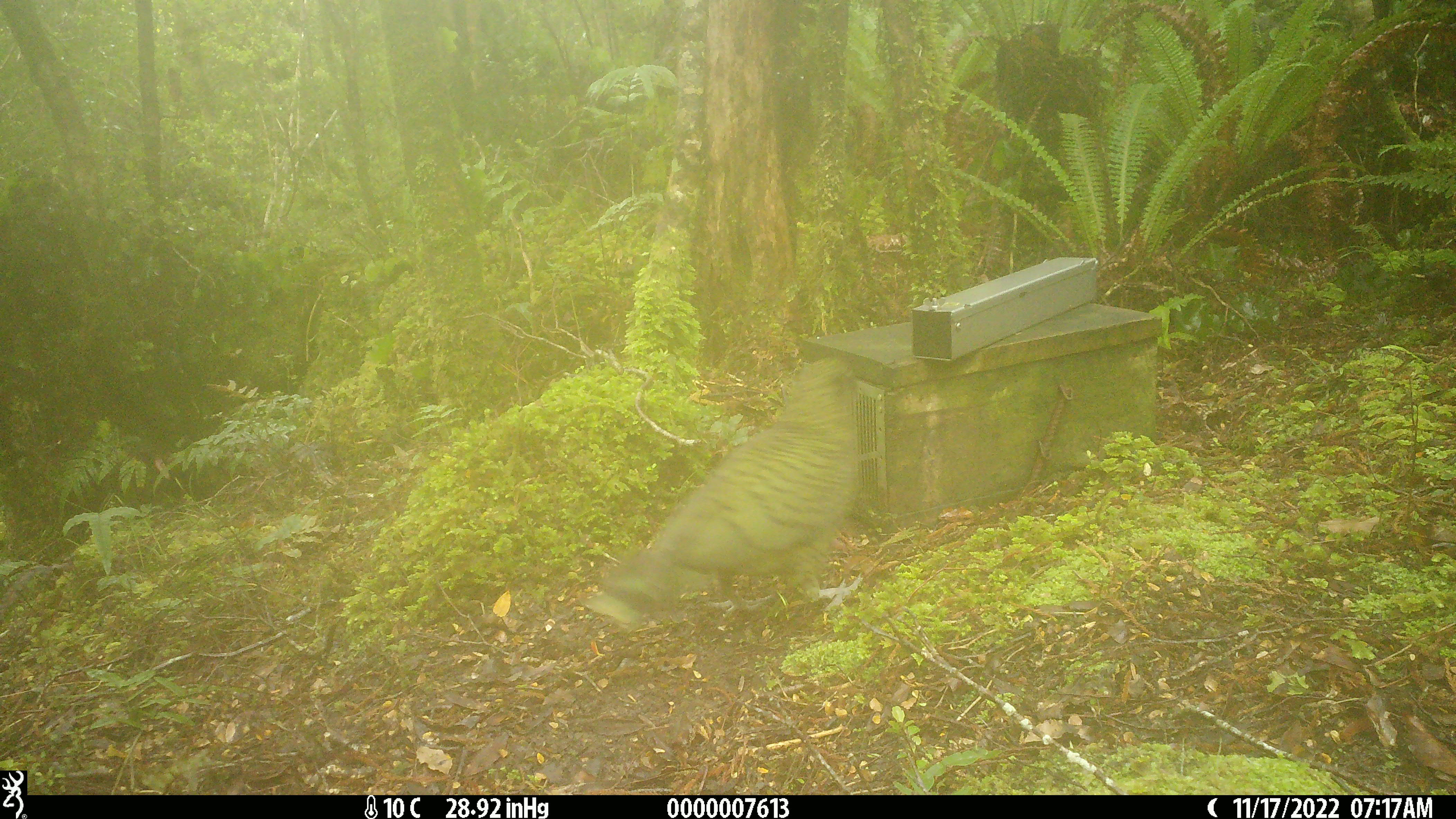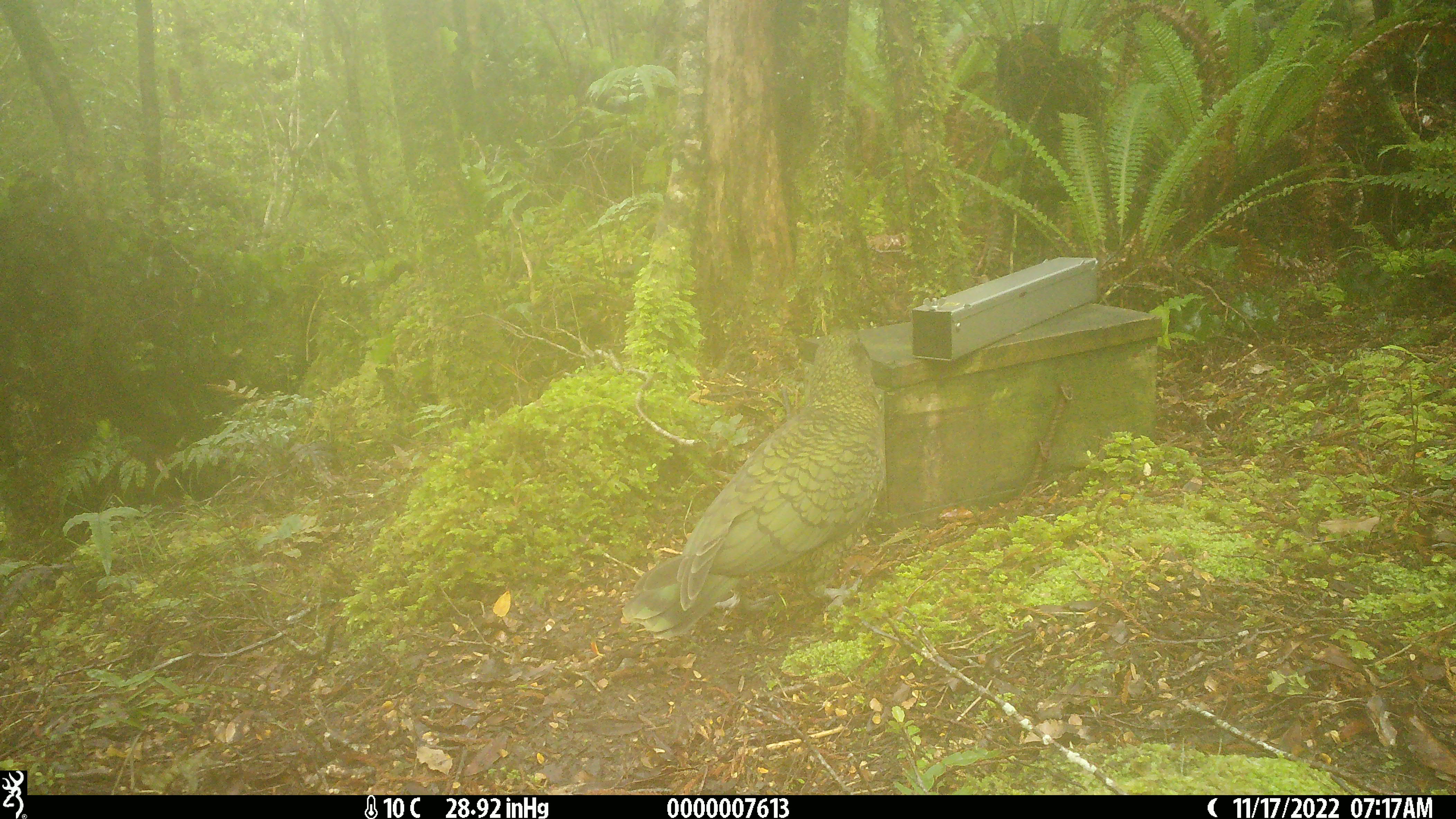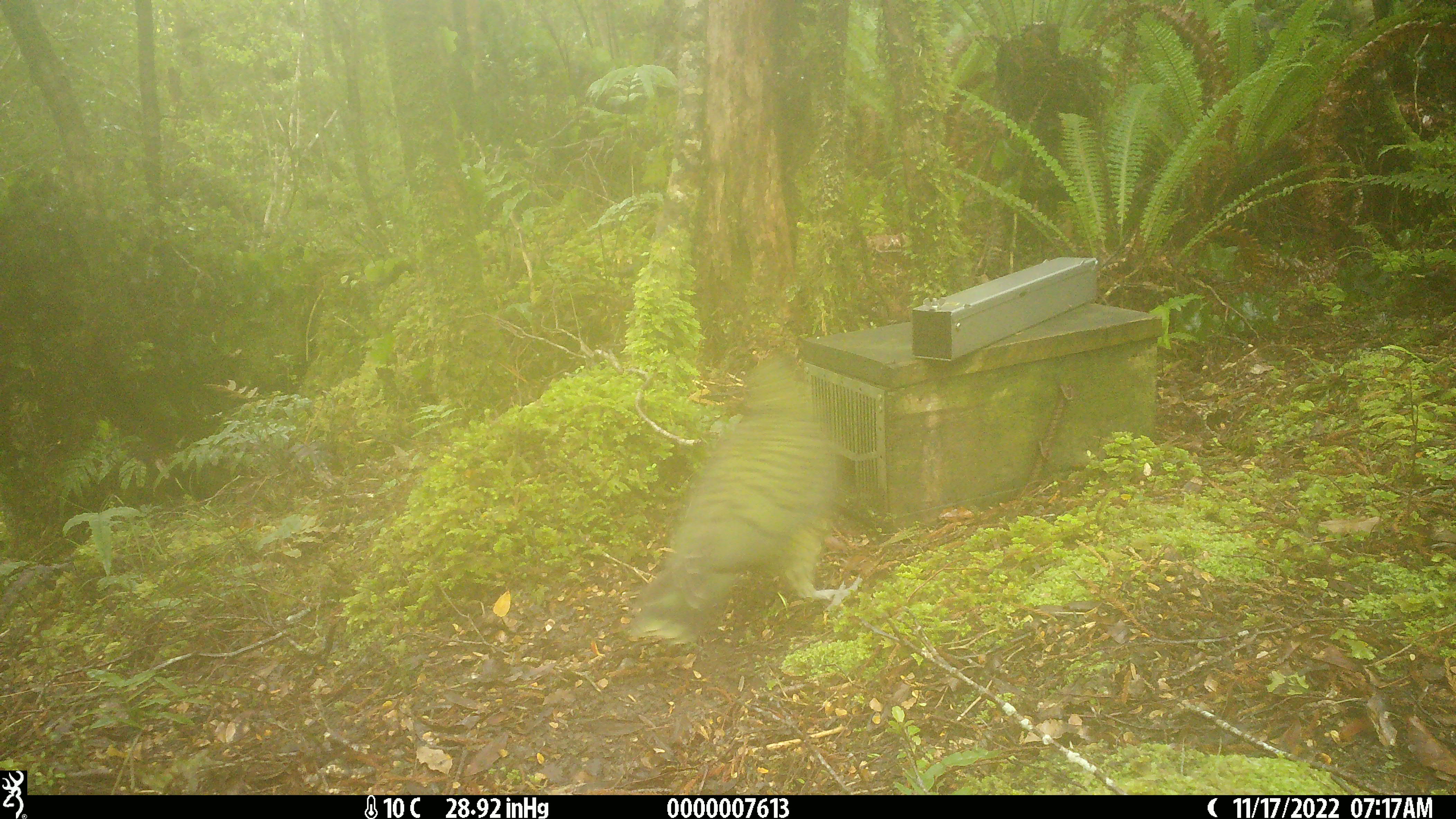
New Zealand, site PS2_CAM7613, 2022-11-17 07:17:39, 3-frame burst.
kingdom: Animalia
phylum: Chordata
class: Aves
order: Psittaciformes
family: Strigopidae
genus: Nestor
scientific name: Nestor notabilis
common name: kea